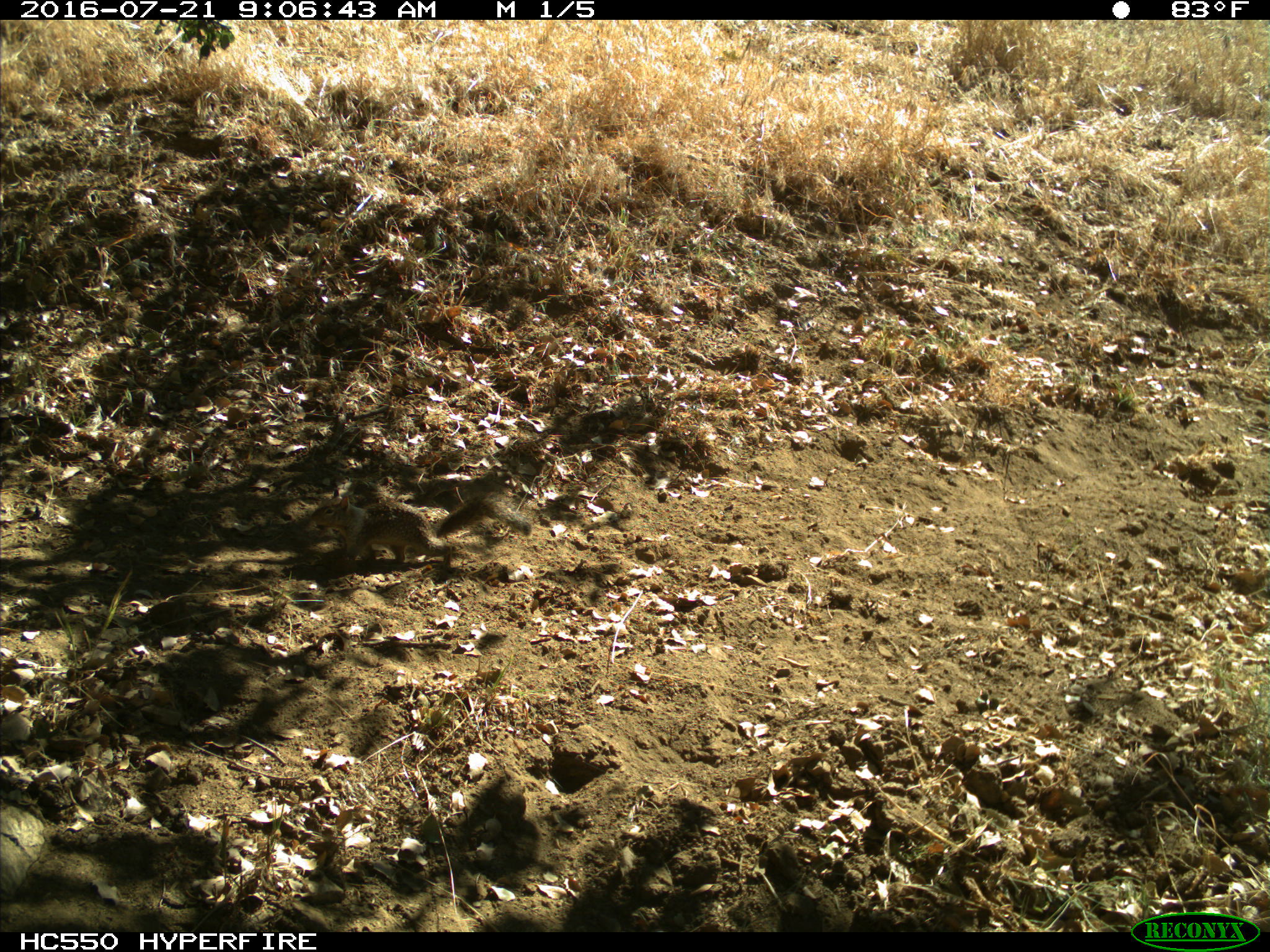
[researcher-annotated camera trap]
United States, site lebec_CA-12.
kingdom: Animalia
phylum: Chordata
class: Mammalia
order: Rodentia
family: Sciuridae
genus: Otospermophilus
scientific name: Otospermophilus beecheyi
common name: california ground squirrel